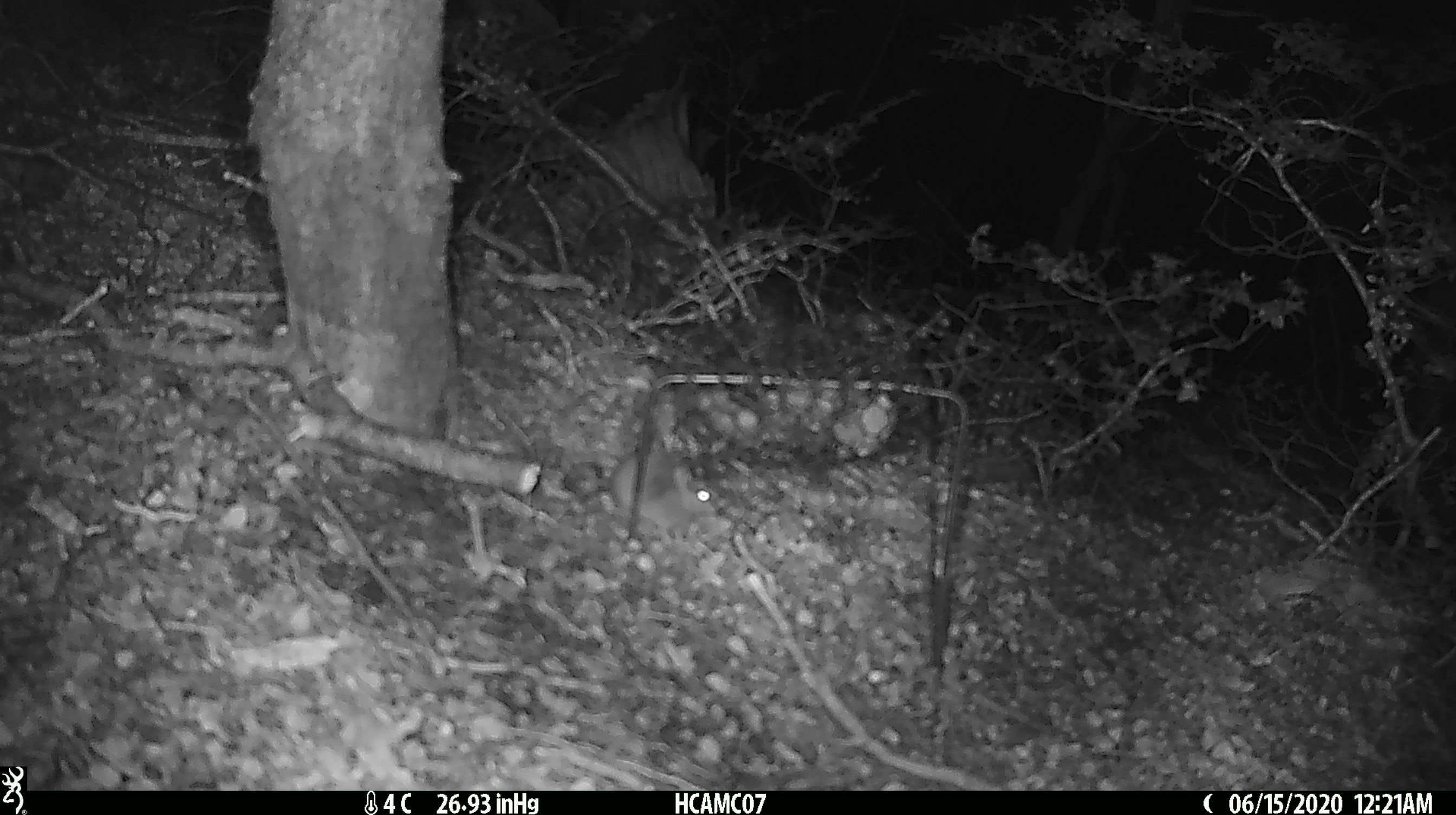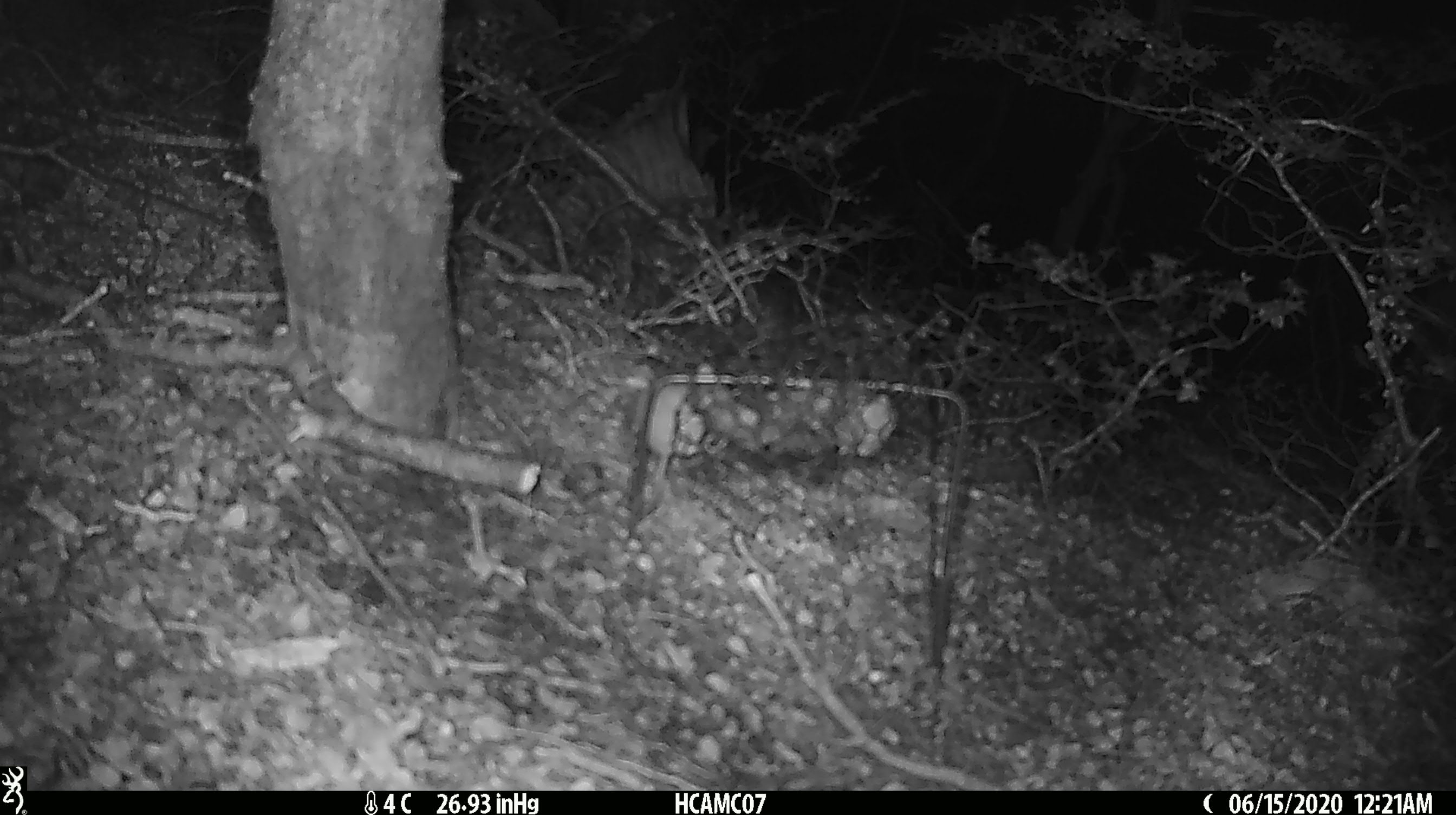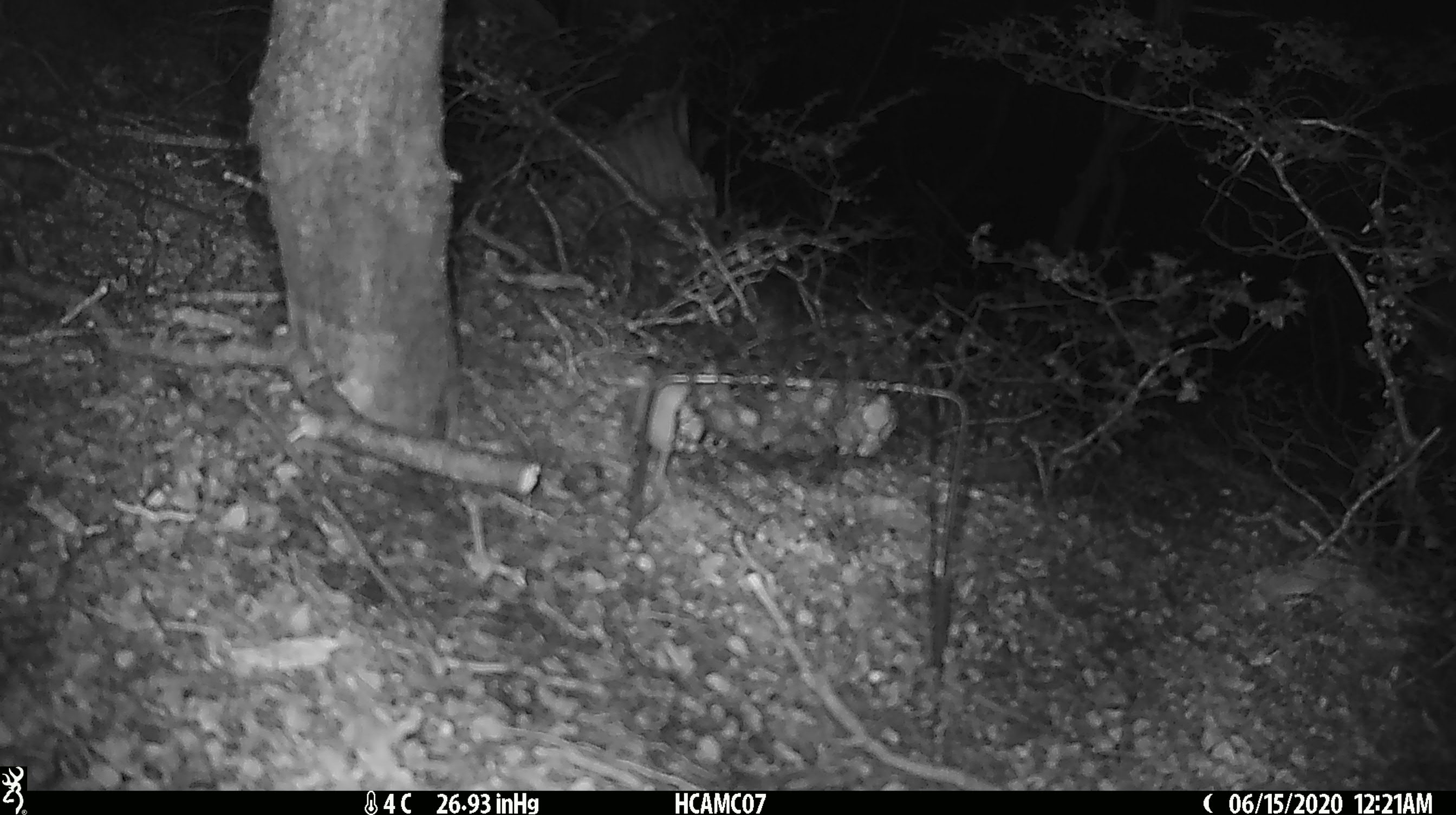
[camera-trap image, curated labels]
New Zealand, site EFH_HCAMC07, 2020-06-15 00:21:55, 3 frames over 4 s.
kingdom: Animalia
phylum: Chordata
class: Mammalia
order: Rodentia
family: Muridae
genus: Mus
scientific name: Mus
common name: mouse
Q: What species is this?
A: Mouse (Mus).